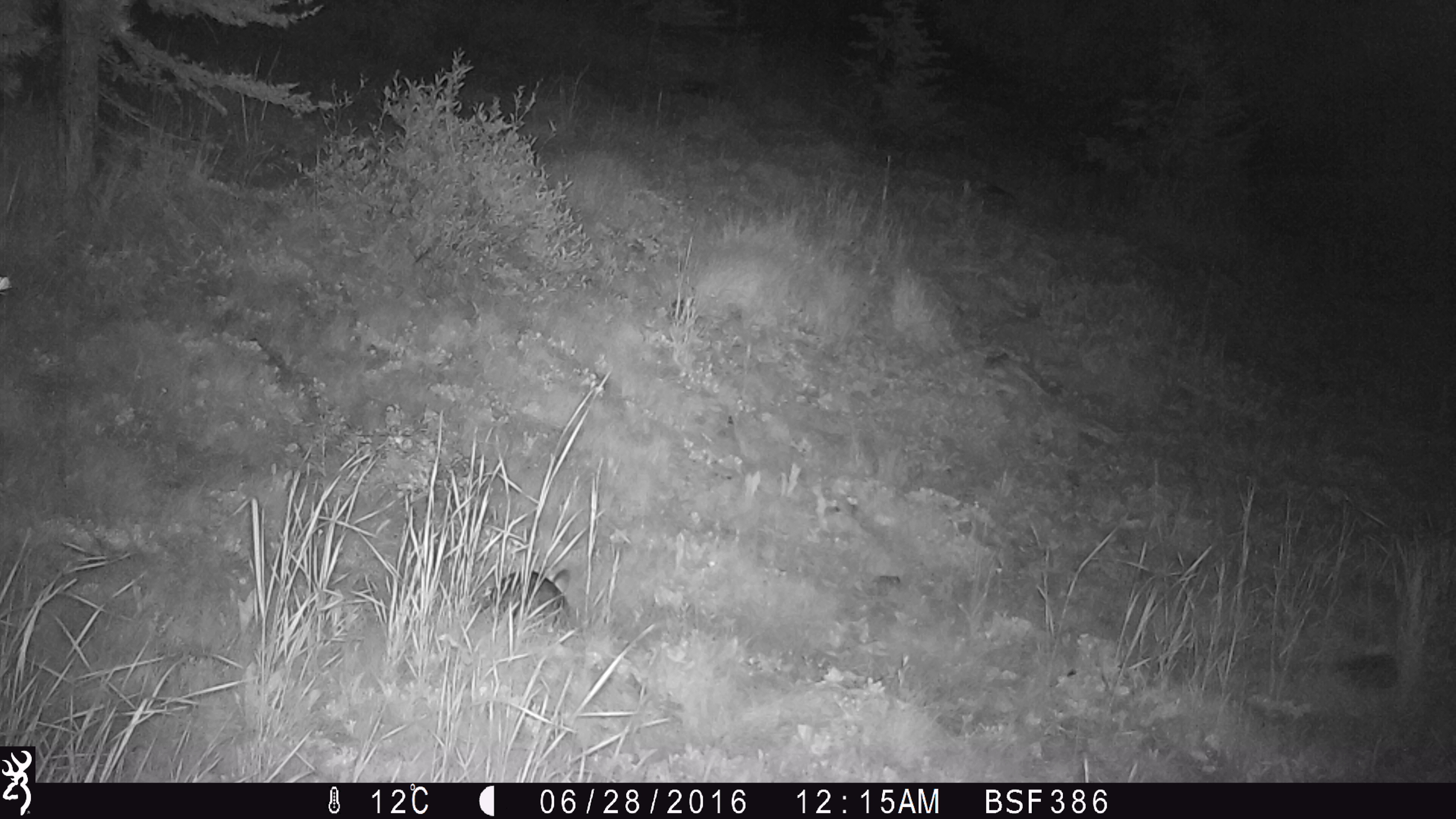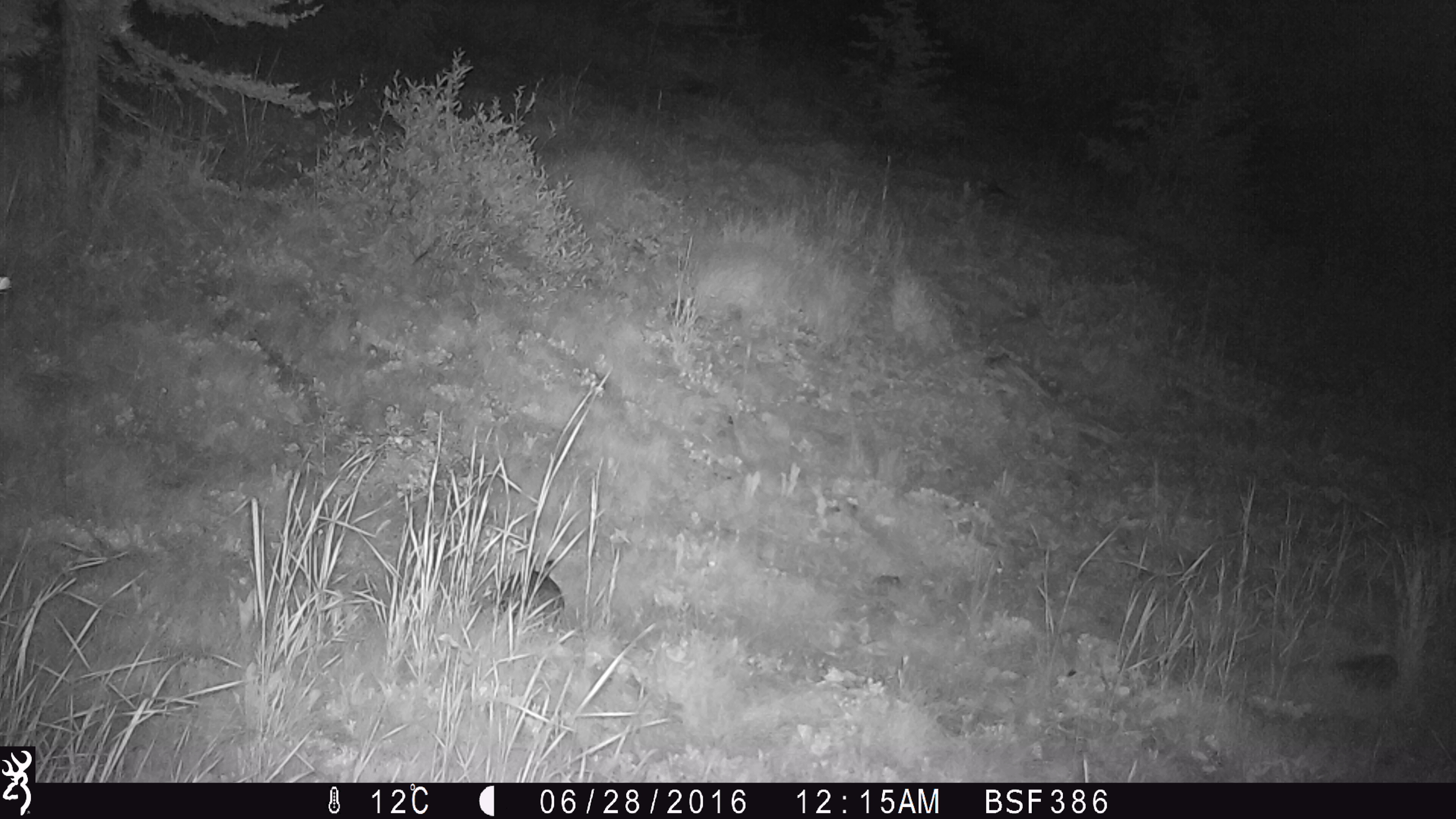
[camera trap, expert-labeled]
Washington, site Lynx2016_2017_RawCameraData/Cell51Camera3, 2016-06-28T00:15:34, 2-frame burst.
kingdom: Animalia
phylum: Chordata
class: Mammalia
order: Lagomorpha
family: Leporidae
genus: Lepus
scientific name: Lepus americanus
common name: snowshoe hare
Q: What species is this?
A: Lepus americanus (snowshoe hare).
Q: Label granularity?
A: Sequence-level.